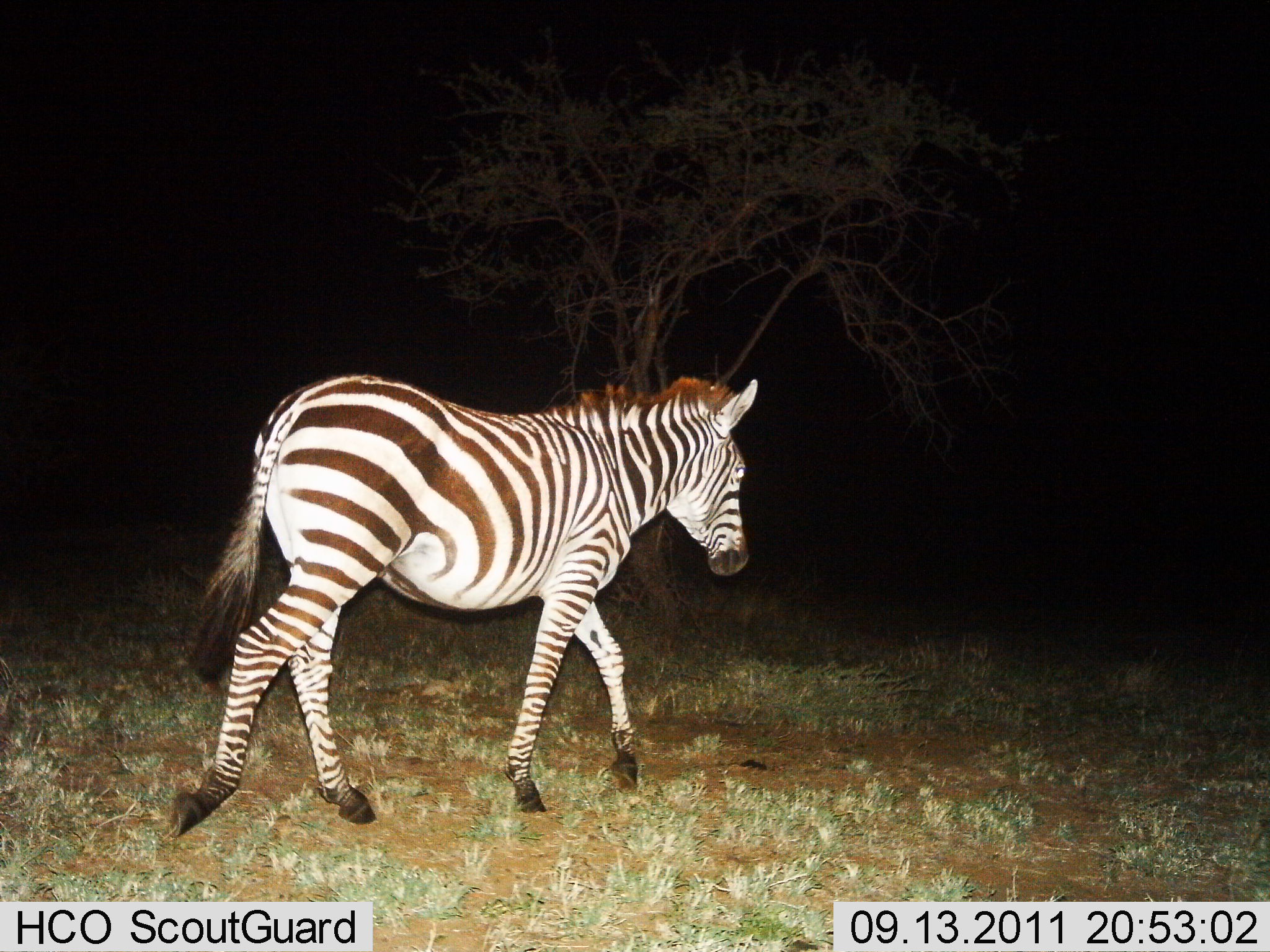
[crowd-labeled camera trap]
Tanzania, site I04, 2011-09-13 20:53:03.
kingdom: Animalia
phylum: Chordata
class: Mammalia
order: Perissodactyla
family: Equidae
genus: Equus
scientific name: Equus quagga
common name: plains zebra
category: zebra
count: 1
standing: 0%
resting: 0%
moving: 100%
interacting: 0%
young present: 0%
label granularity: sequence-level